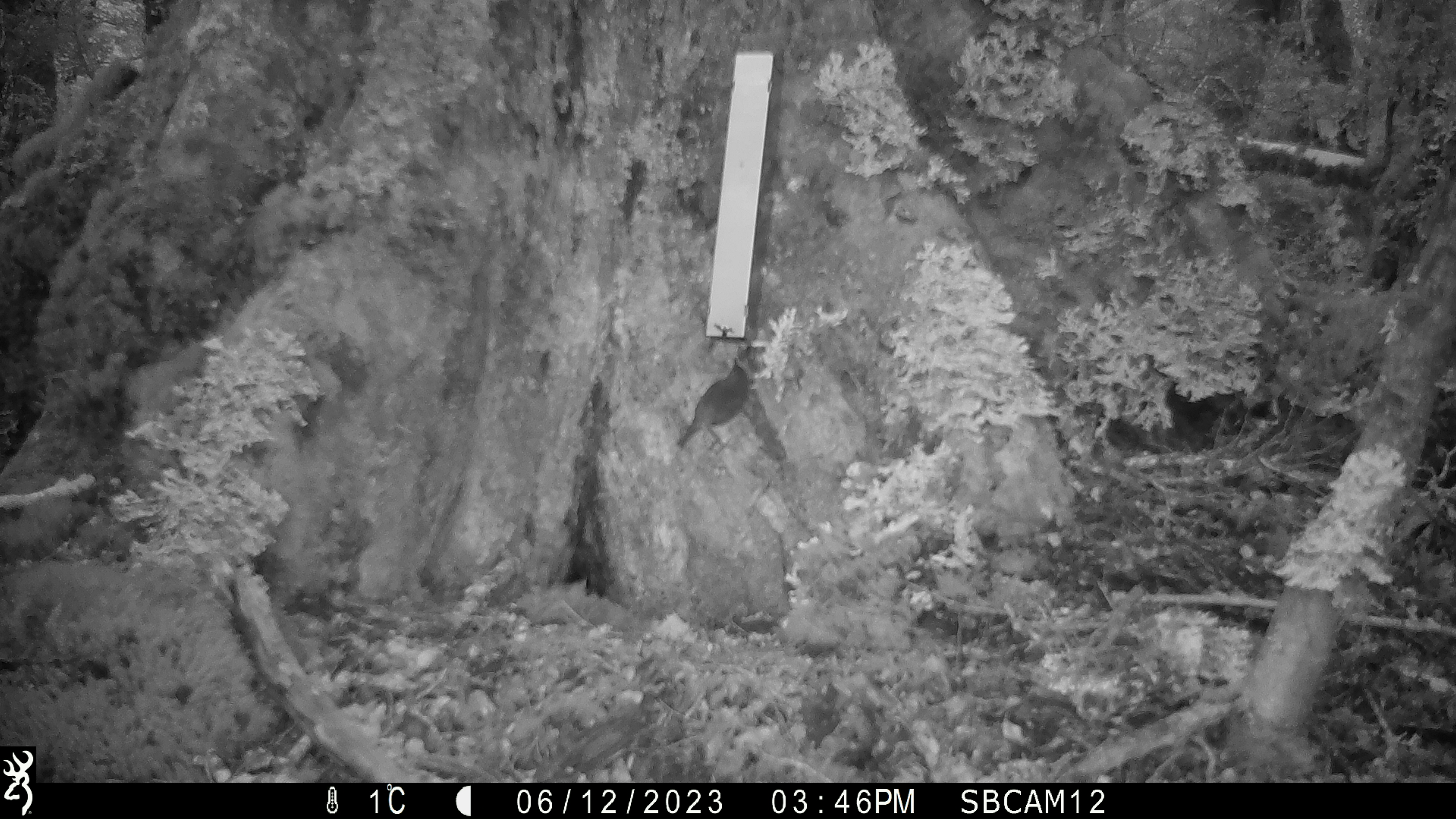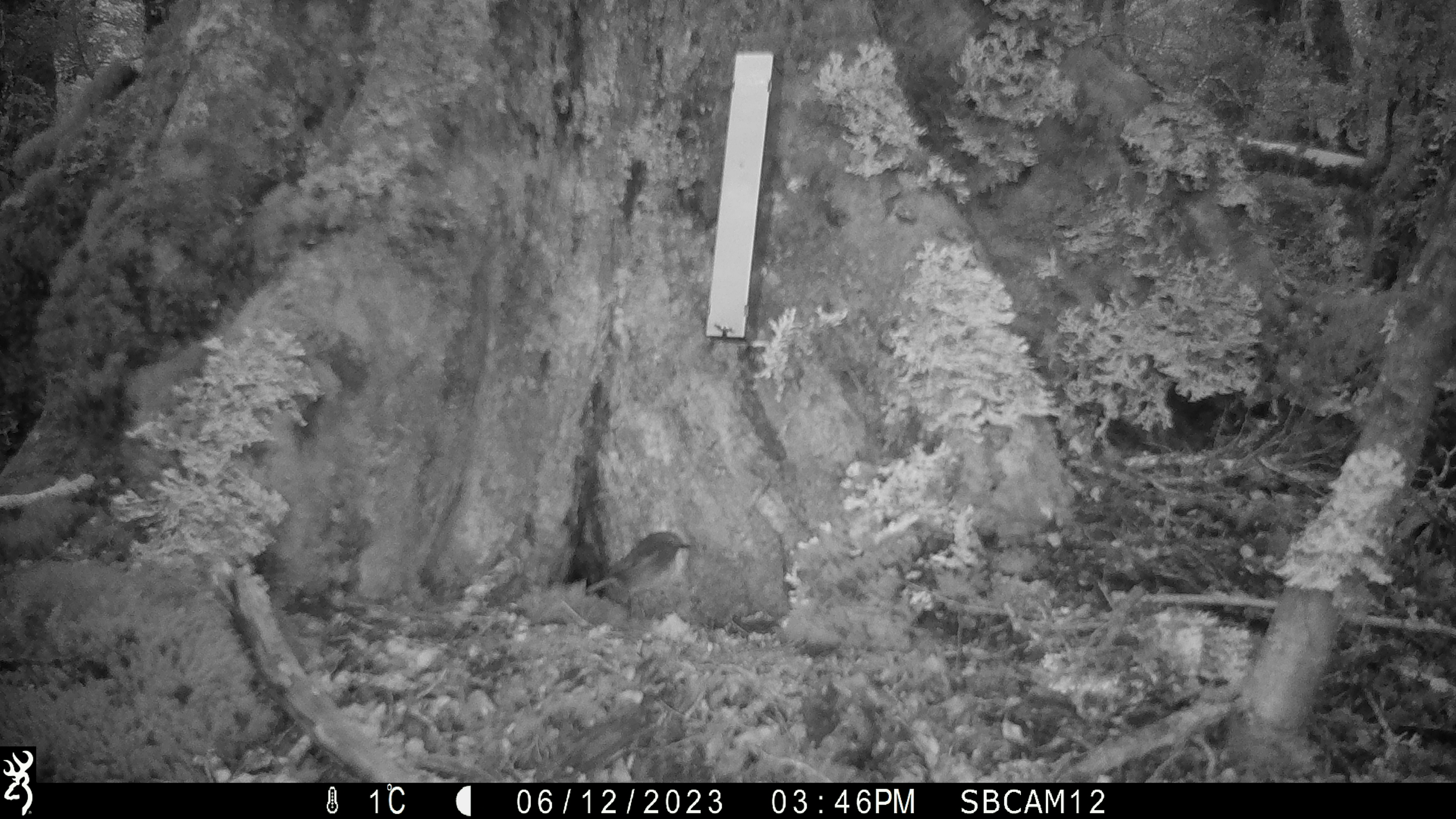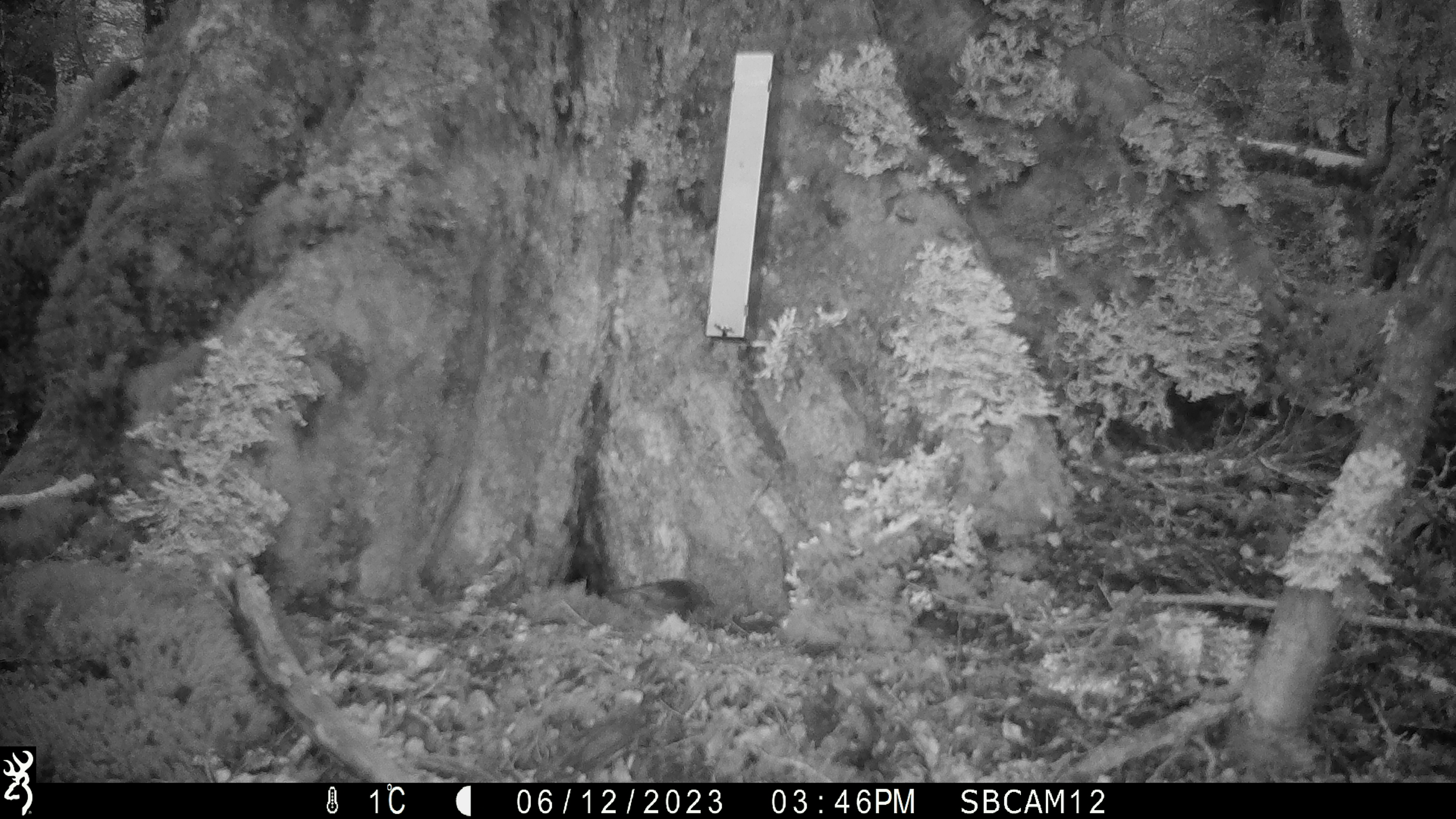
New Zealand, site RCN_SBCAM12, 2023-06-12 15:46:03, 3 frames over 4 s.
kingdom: Animalia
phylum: Chordata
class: Aves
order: Passeriformes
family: Petroicidae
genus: Petroica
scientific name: Petroica australis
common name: new zealand robin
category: robin